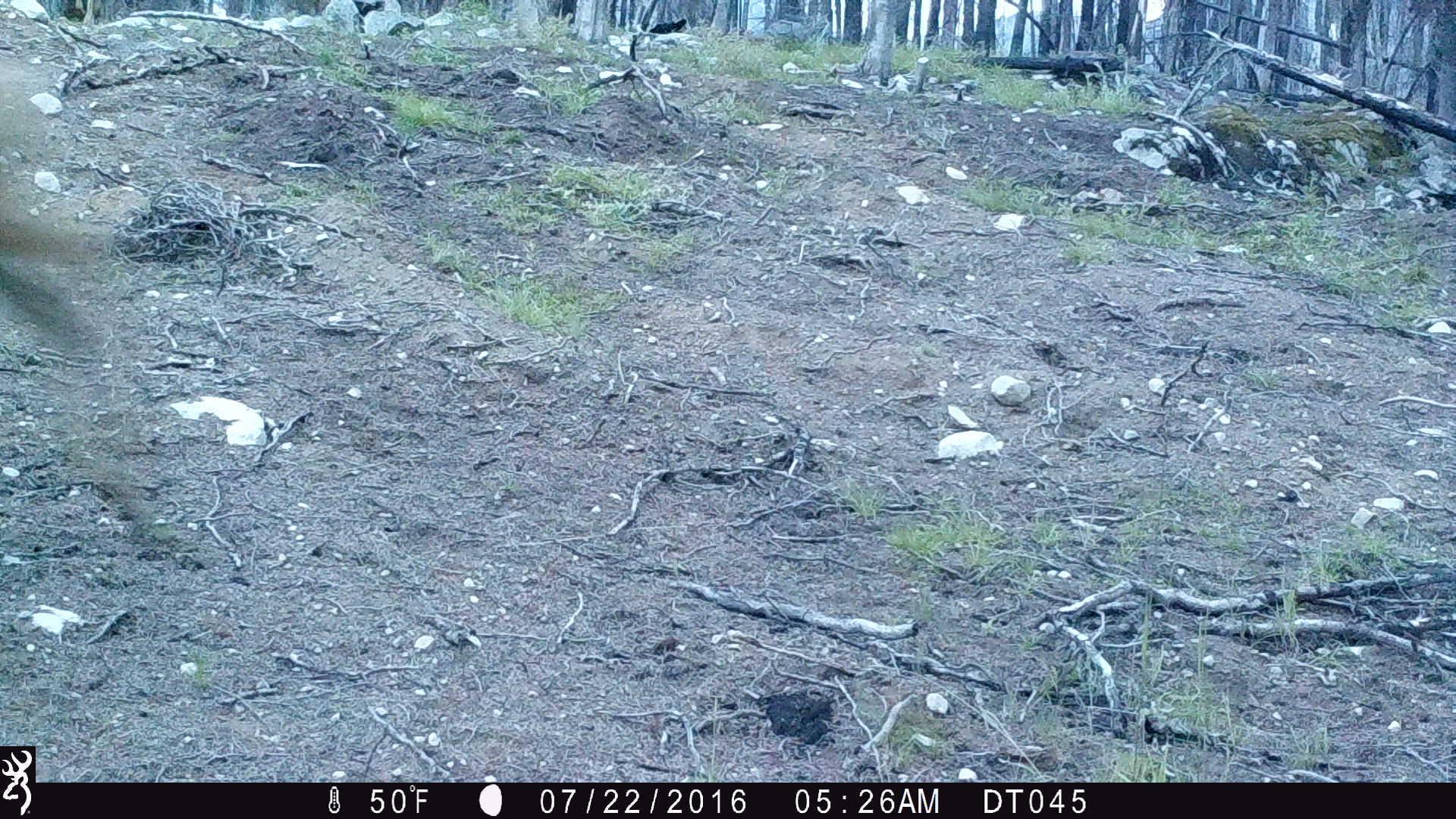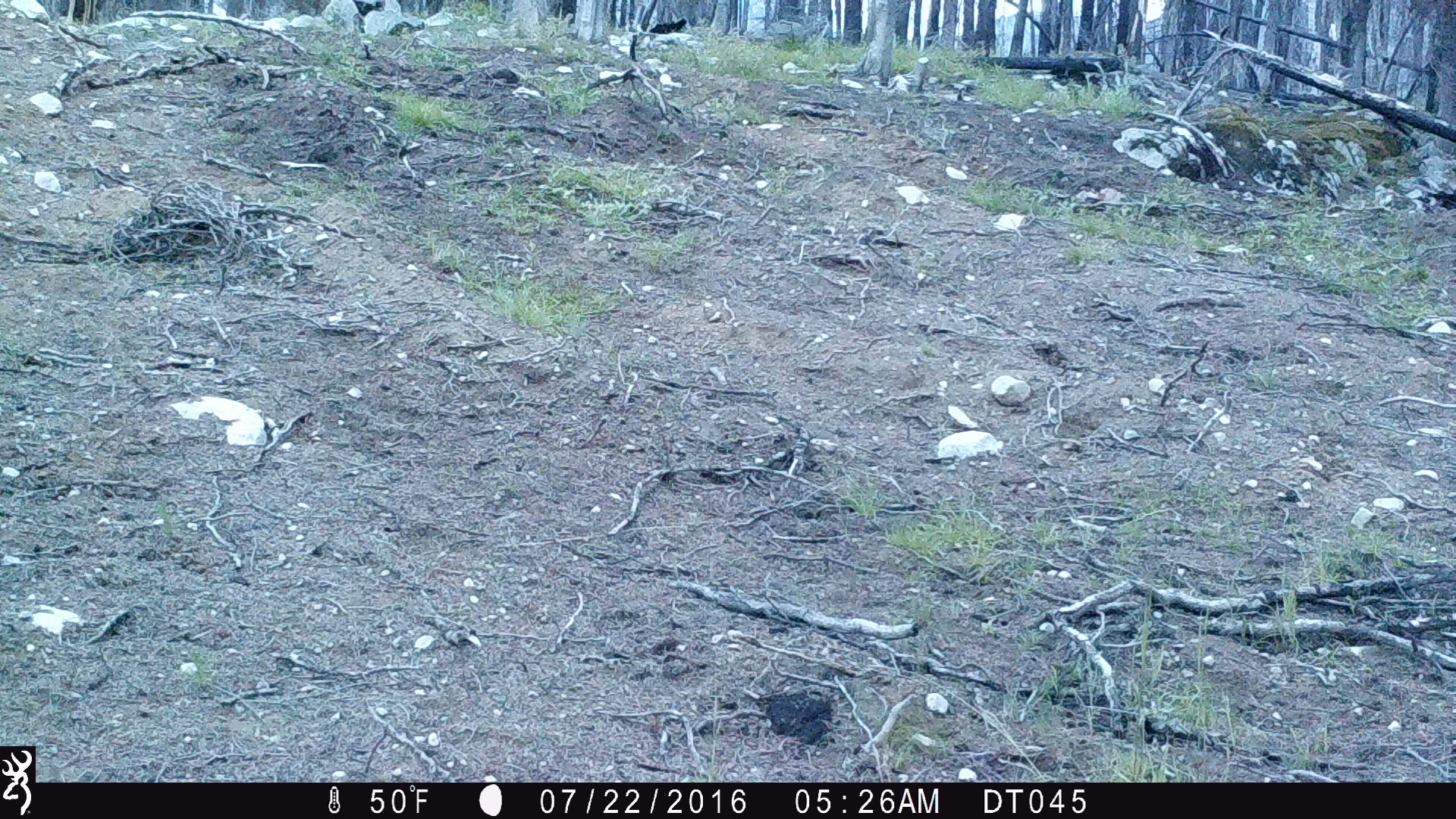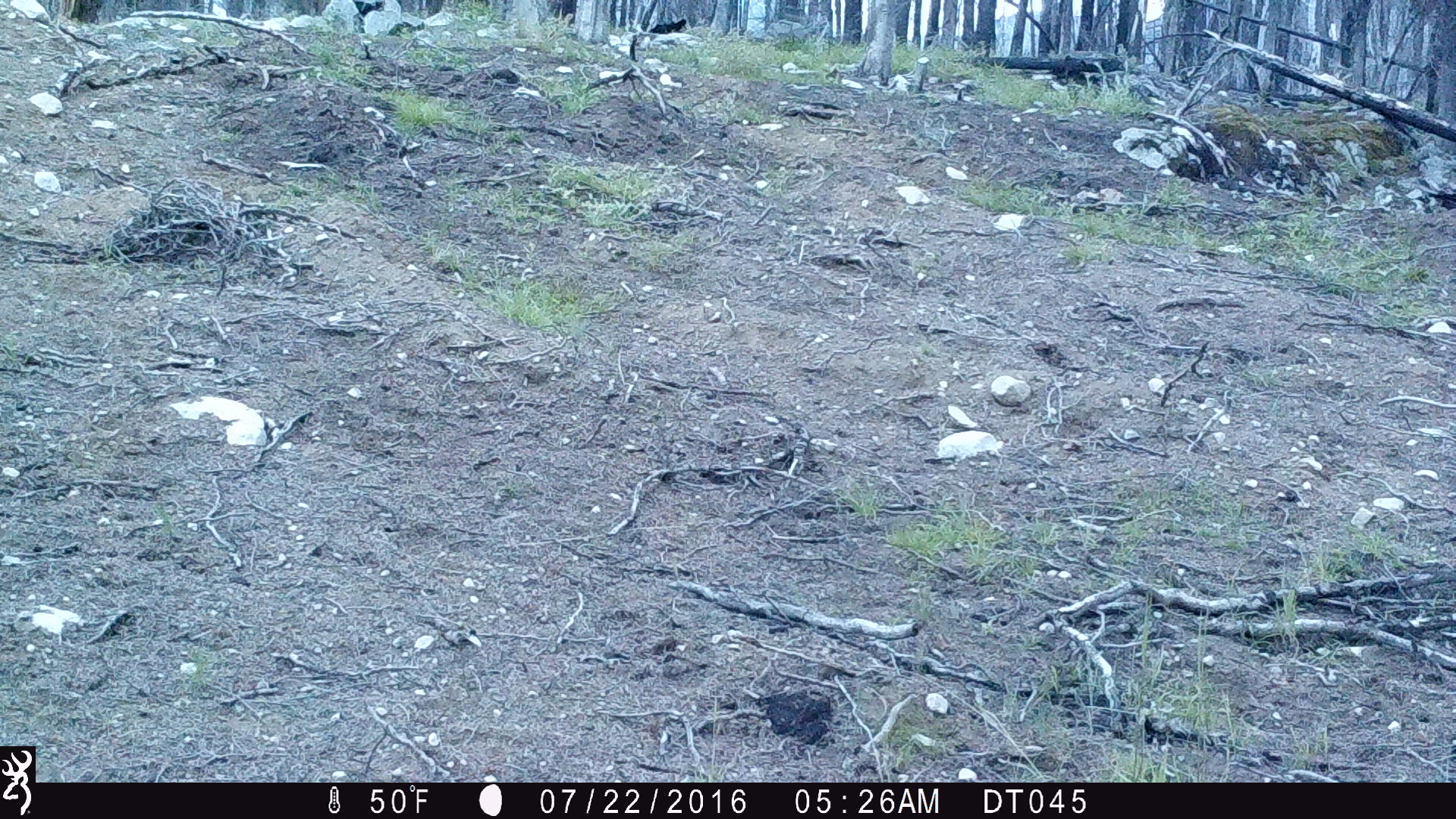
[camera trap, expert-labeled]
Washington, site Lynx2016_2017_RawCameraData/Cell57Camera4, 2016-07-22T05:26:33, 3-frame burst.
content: unidentified animal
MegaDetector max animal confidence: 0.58